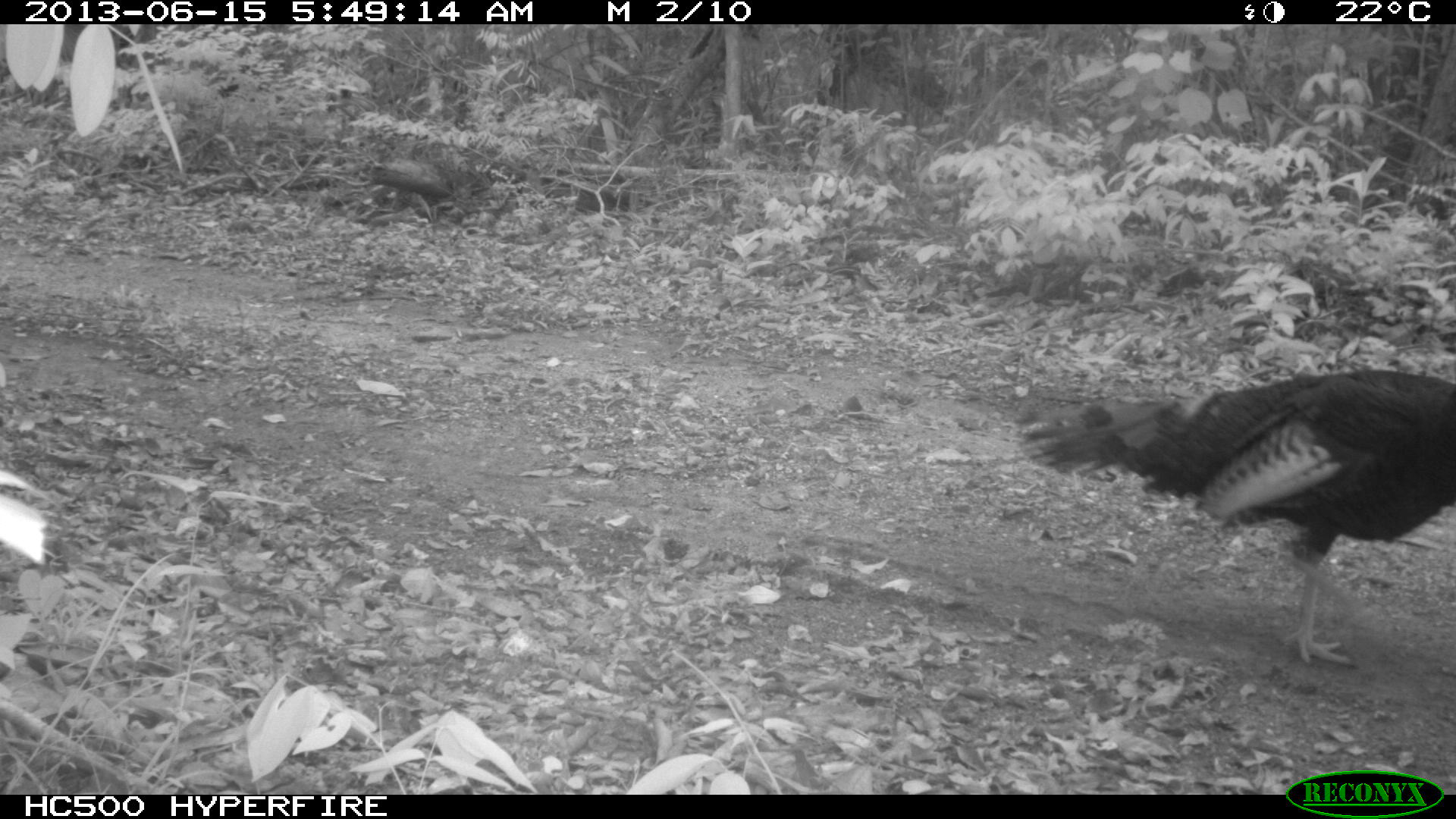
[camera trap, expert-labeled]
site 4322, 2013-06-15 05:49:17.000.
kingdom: Animalia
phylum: Chordata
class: Aves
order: Galliformes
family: Phasianidae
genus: Meleagris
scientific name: Meleagris ocellata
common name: ocellated turkey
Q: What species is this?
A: Meleagris ocellata (ocellated turkey).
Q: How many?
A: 1.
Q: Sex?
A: Male.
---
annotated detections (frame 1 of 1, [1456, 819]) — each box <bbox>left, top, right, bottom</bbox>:
meleagris ocellata: <bbox>1011, 361, 1455, 671</bbox>